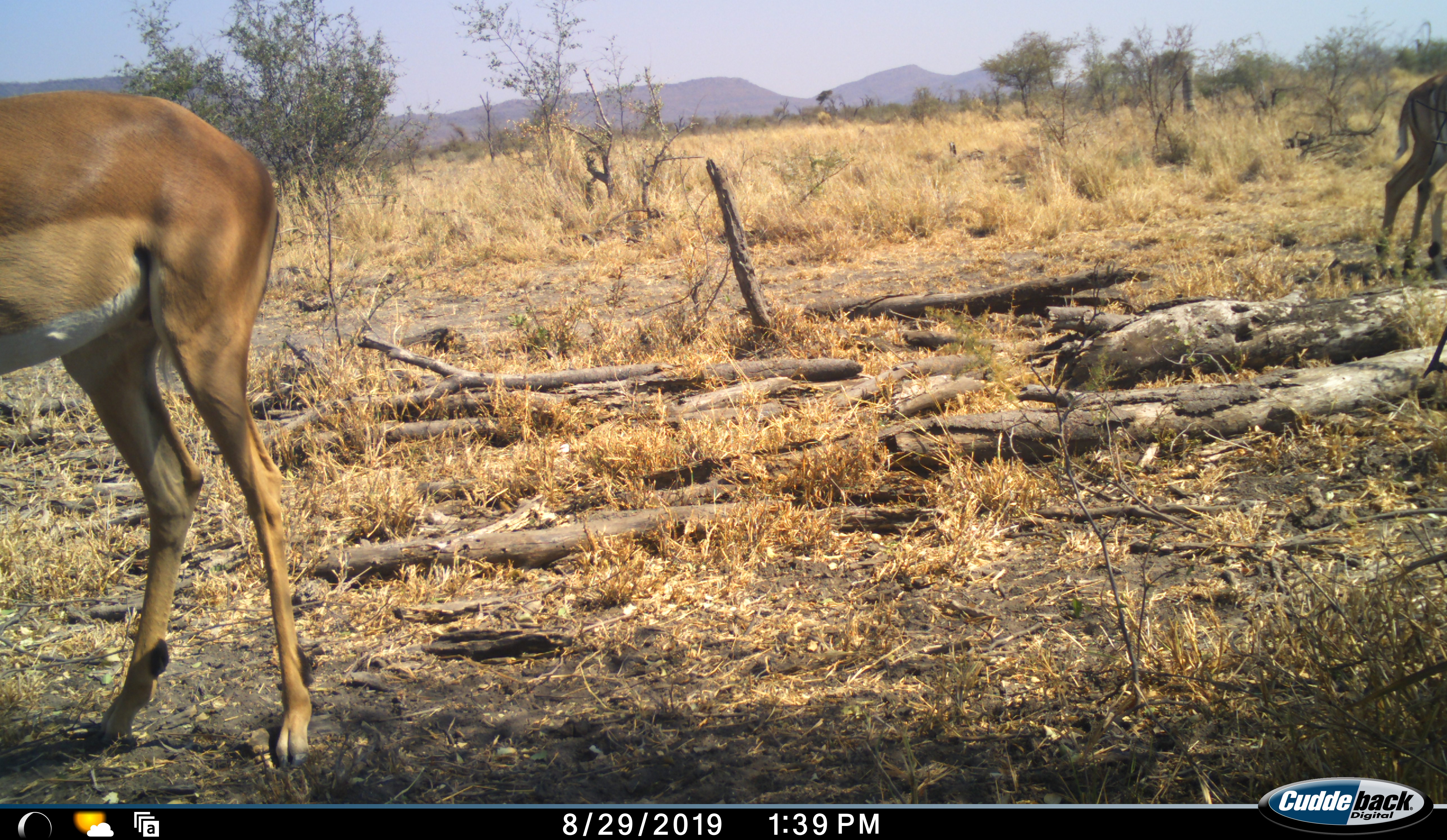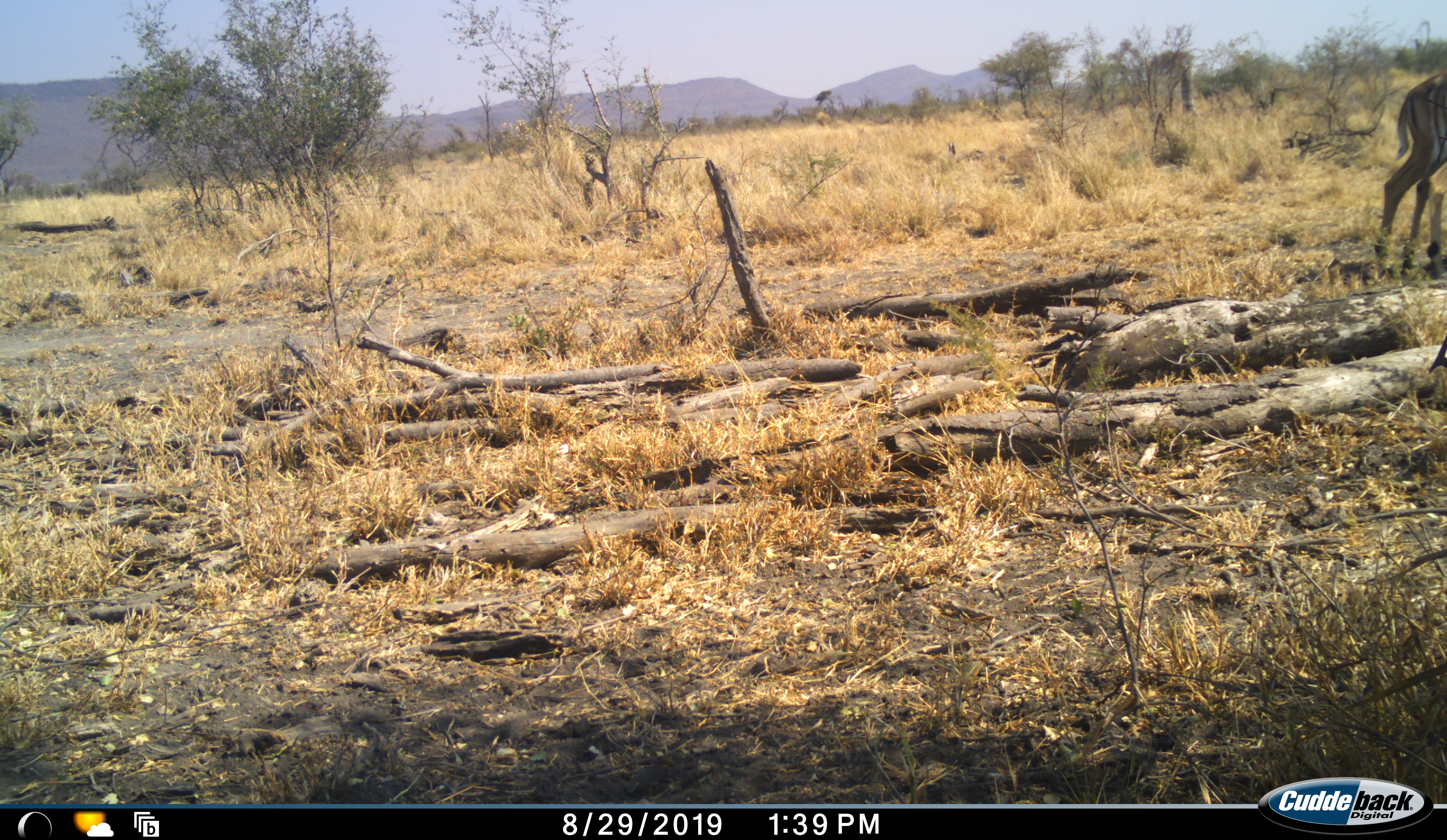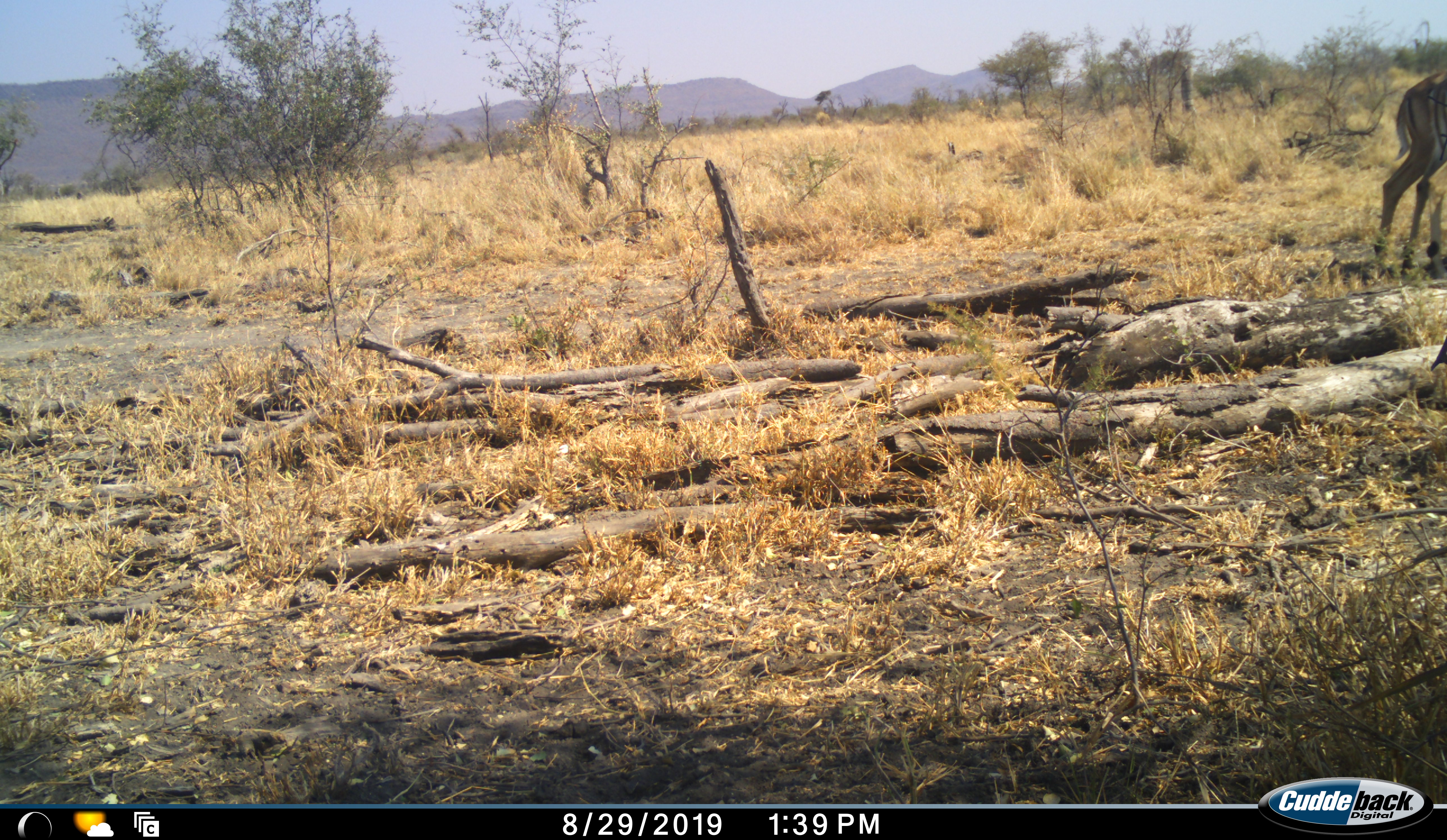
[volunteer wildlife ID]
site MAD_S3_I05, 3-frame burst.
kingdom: Animalia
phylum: Chordata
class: Mammalia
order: Artiodactyla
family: Bovidae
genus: Aepyceros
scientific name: Aepyceros melampus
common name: impala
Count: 2.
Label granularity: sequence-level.